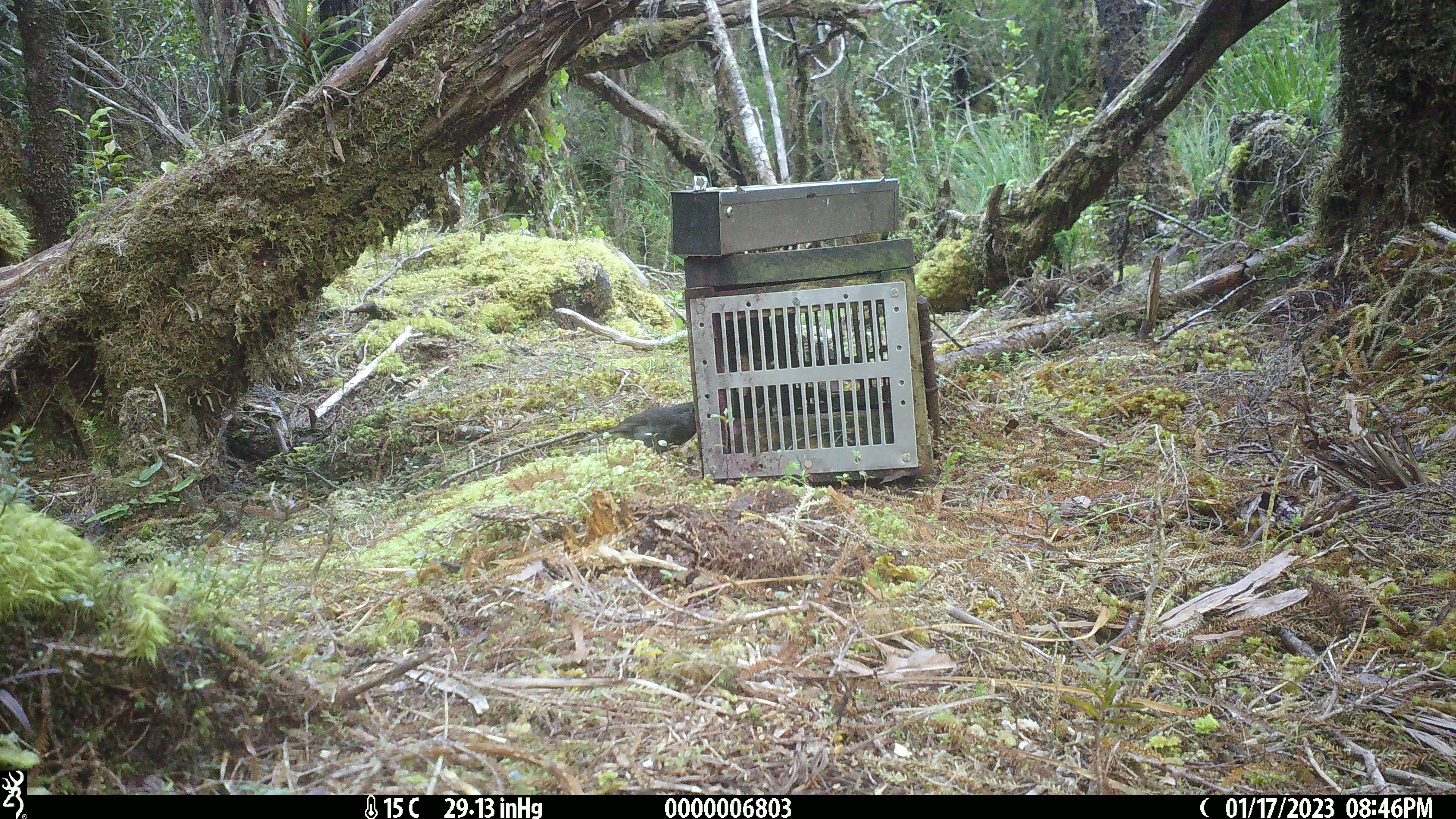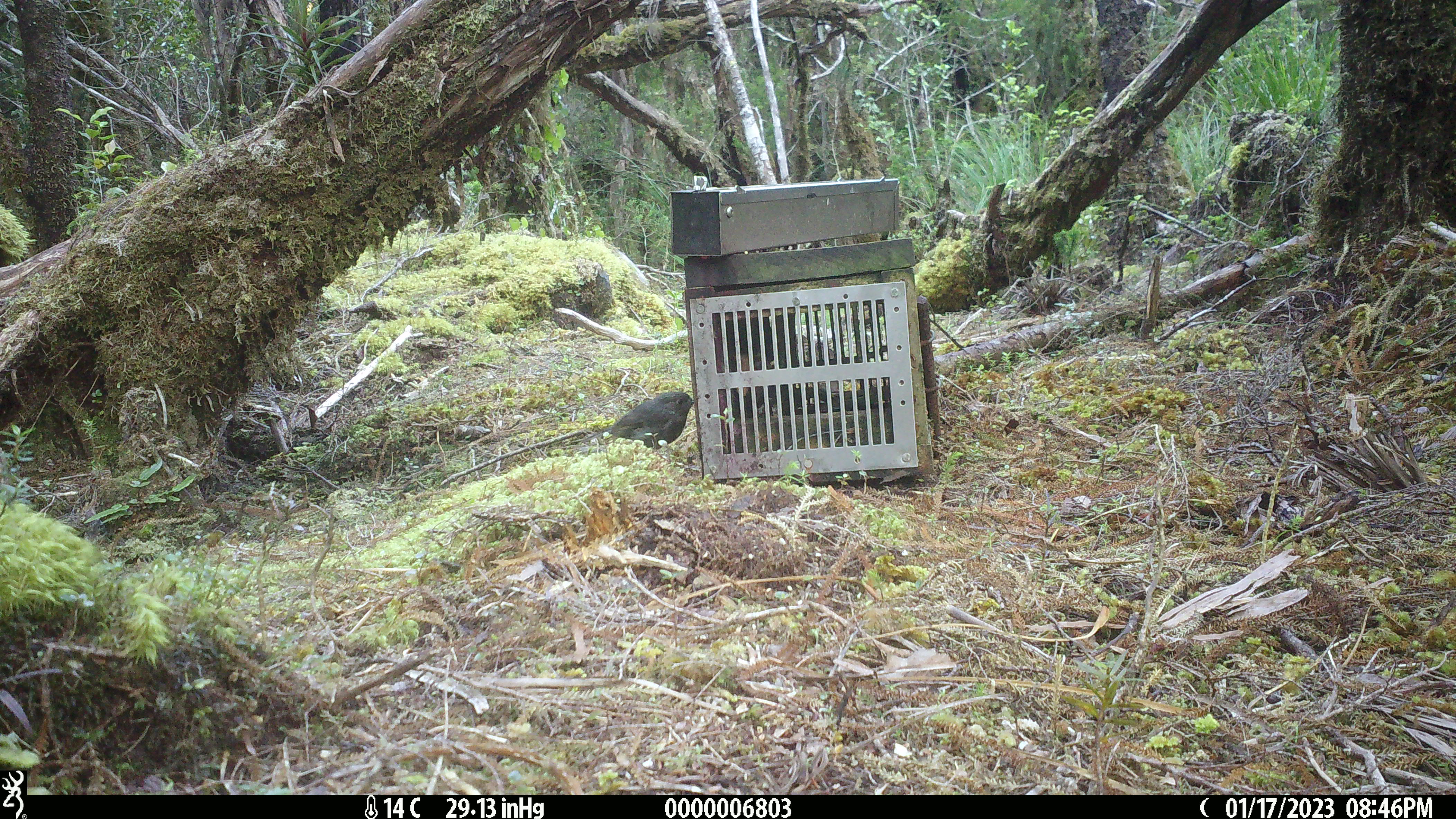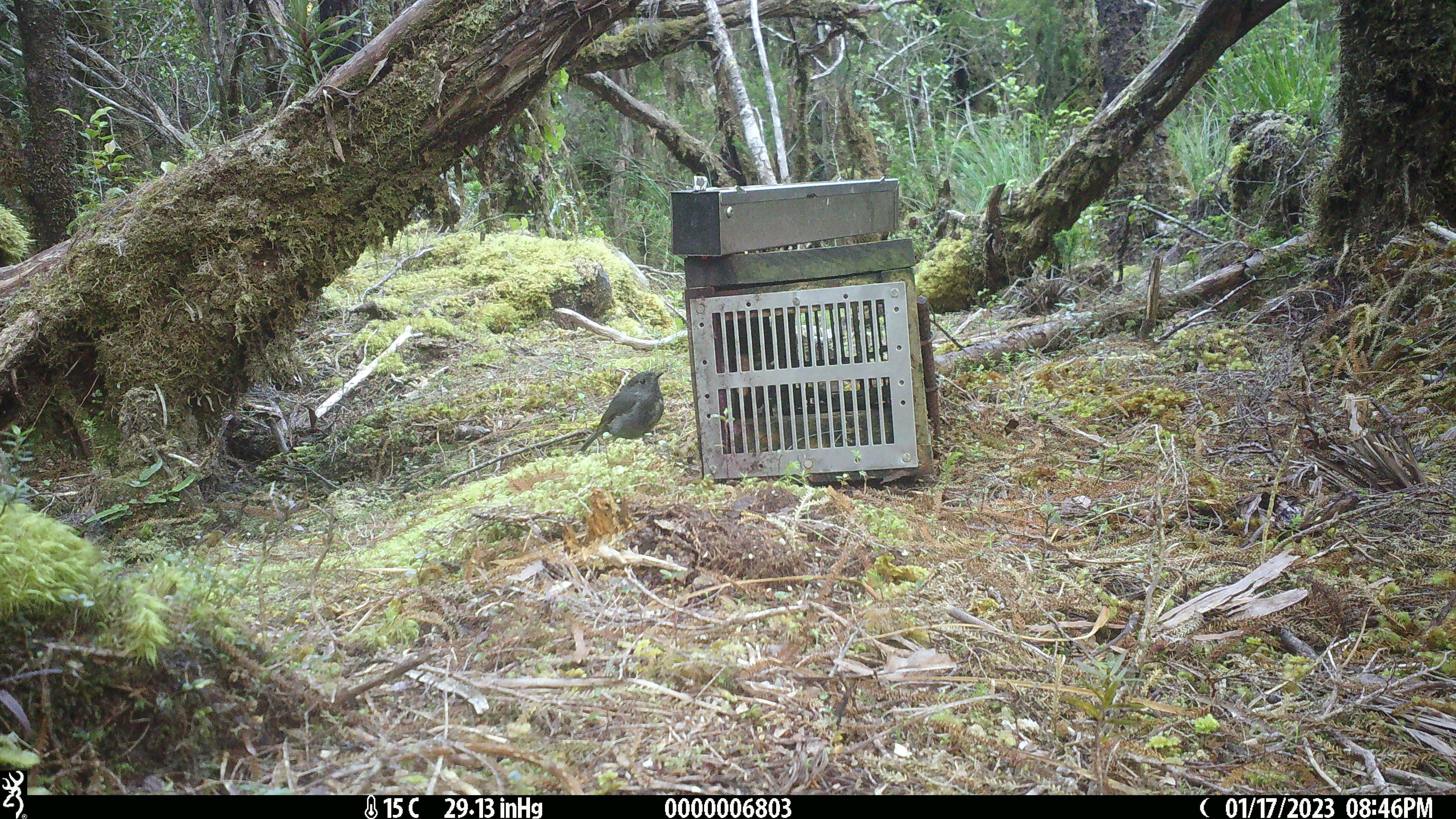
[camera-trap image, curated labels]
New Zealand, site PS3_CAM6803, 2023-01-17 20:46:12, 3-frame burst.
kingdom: Animalia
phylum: Chordata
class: Aves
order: Passeriformes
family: Petroicidae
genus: Petroica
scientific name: Petroica australis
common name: new zealand robin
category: robin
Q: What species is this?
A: Robin (new zealand robin) (Petroica australis).